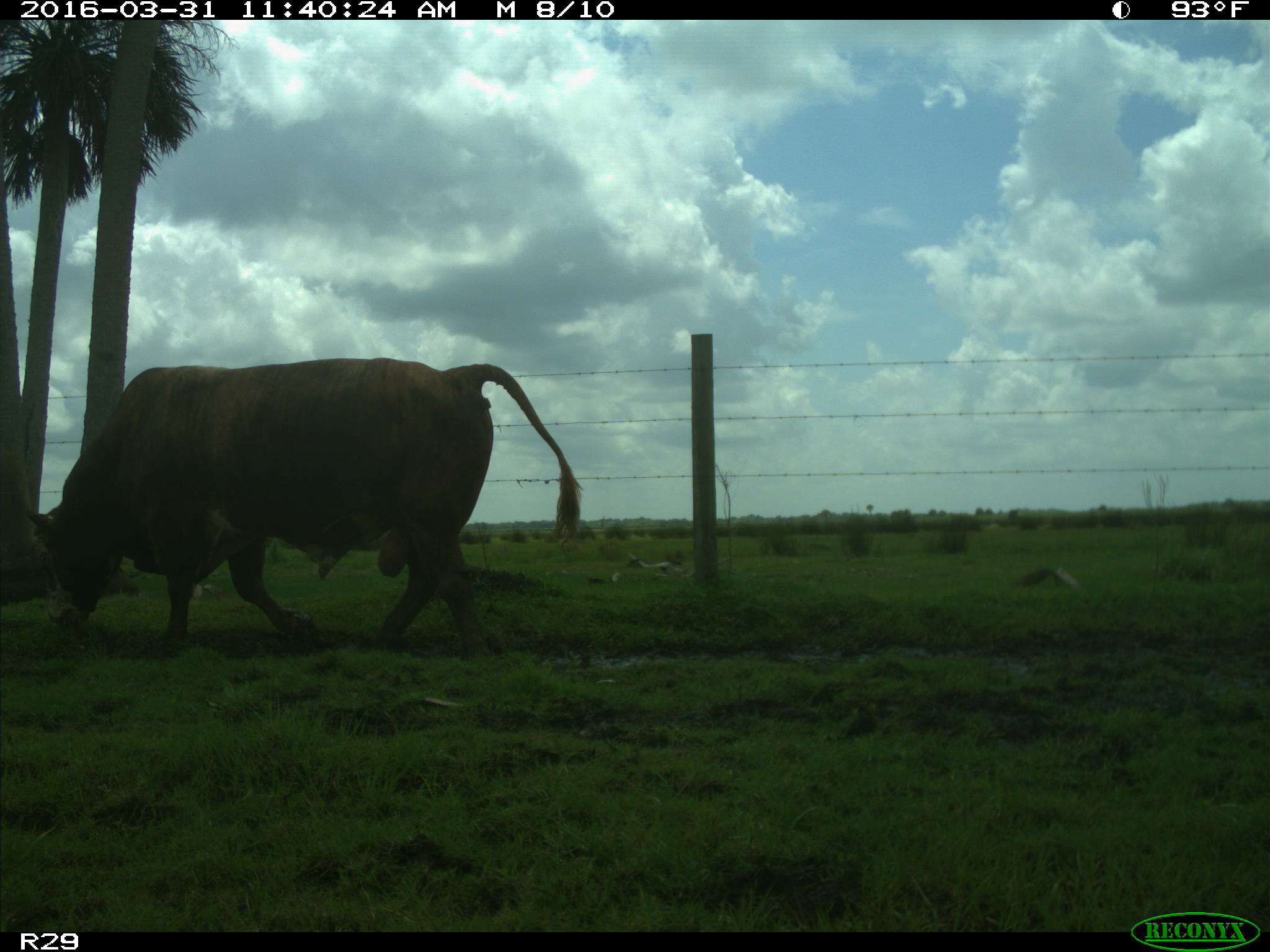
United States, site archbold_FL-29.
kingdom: Animalia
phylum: Chordata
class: Mammalia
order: Artiodactyla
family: Bovidae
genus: Bos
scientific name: Bos taurus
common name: domestic cow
Bos taurus (domestic cow).